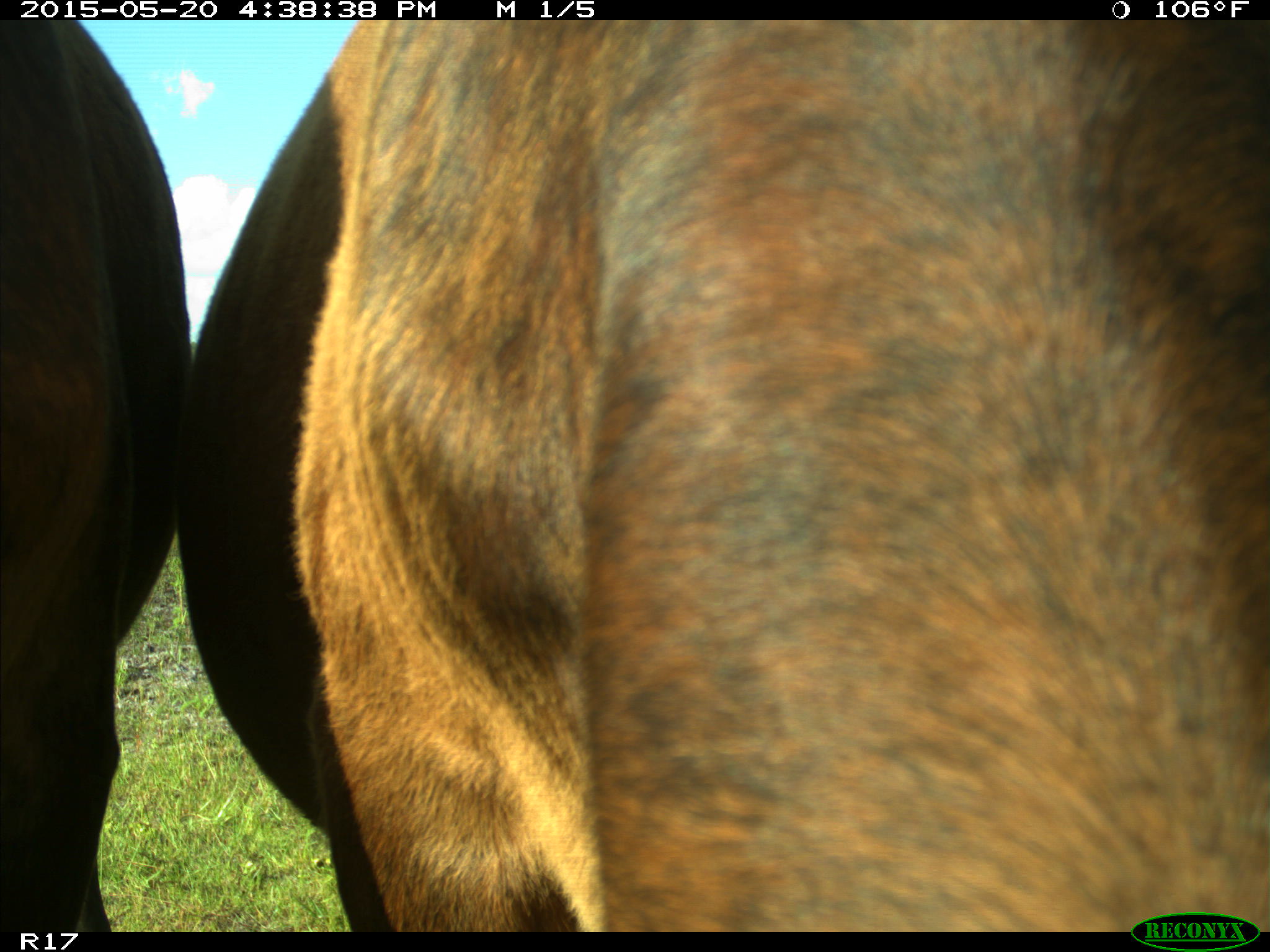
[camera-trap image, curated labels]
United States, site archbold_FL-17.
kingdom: Animalia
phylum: Chordata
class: Mammalia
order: Artiodactyla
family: Bovidae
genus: Bos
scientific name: Bos taurus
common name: domestic cow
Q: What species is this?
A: Bos taurus (domestic cow).